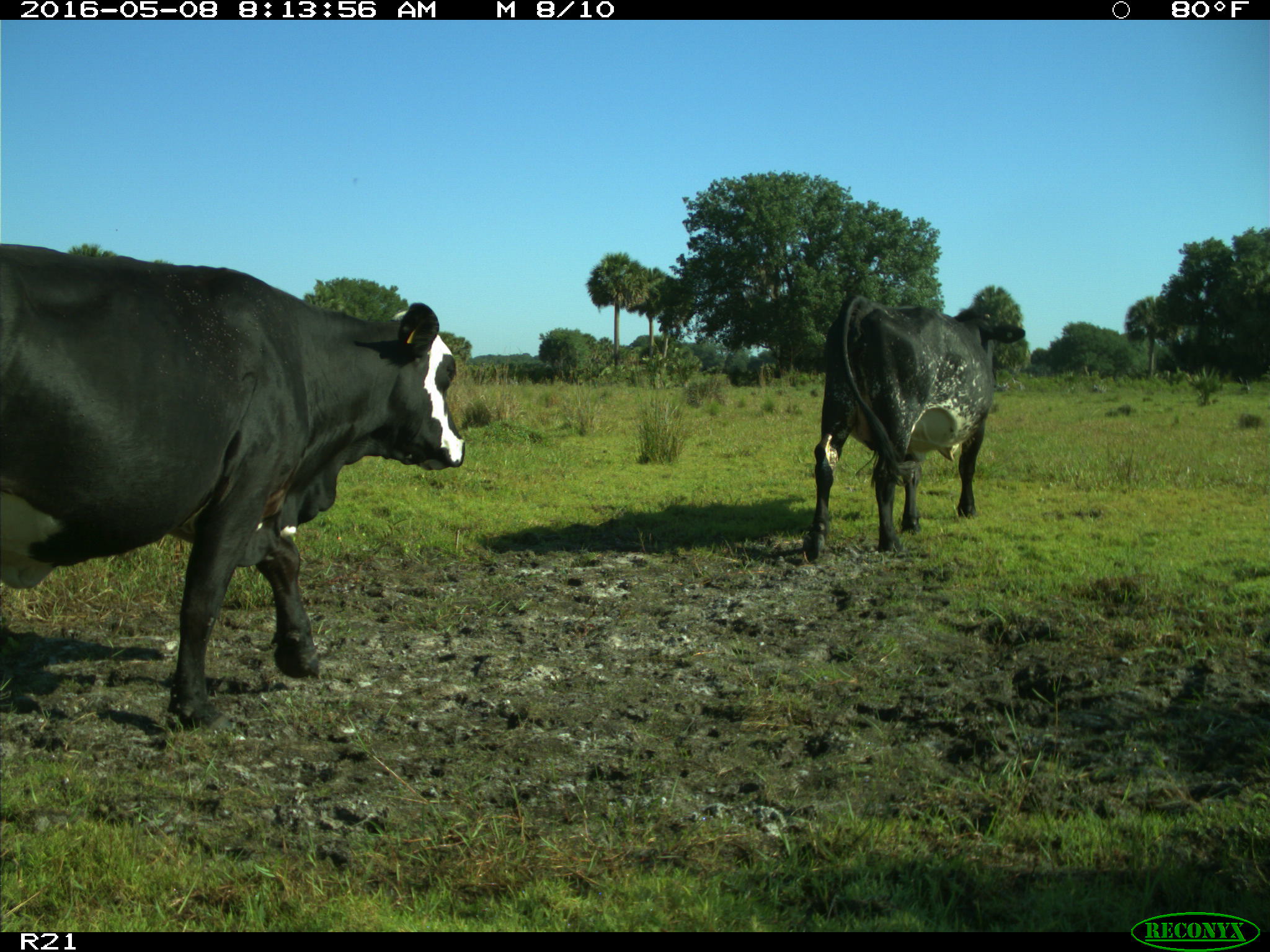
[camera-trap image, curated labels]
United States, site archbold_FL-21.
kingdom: Animalia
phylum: Chordata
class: Mammalia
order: Artiodactyla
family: Bovidae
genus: Bos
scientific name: Bos taurus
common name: domestic cow